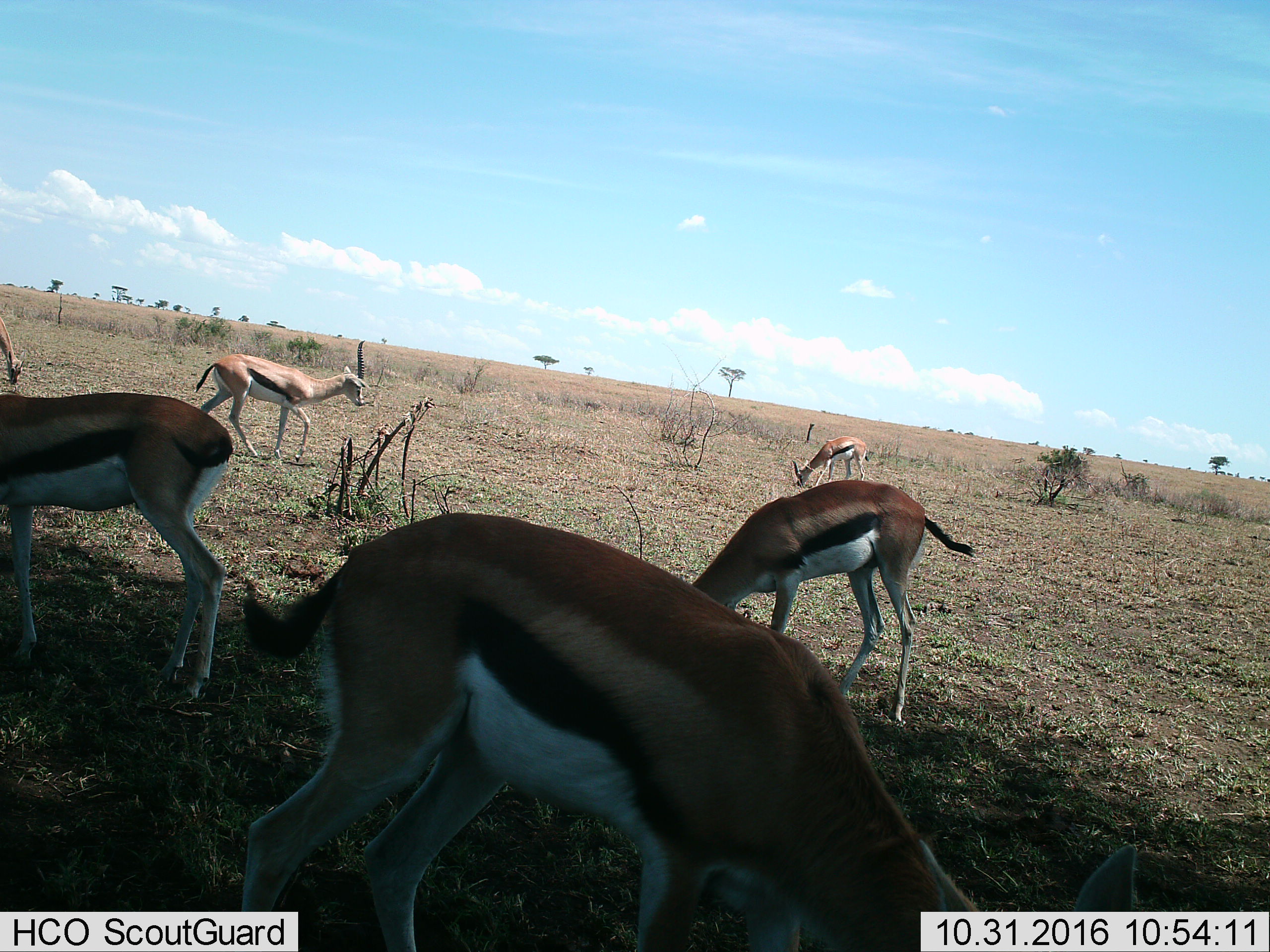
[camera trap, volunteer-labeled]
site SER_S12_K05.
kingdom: Animalia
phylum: Chordata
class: Mammalia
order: Artiodactyla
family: Bovidae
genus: Eudorcas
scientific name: Eudorcas thomsonii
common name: thomson's gazelle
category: gazellethomsons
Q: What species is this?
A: Gazellethomsons (thomson's gazelle) (Eudorcas thomsonii).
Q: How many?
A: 6.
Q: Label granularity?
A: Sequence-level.